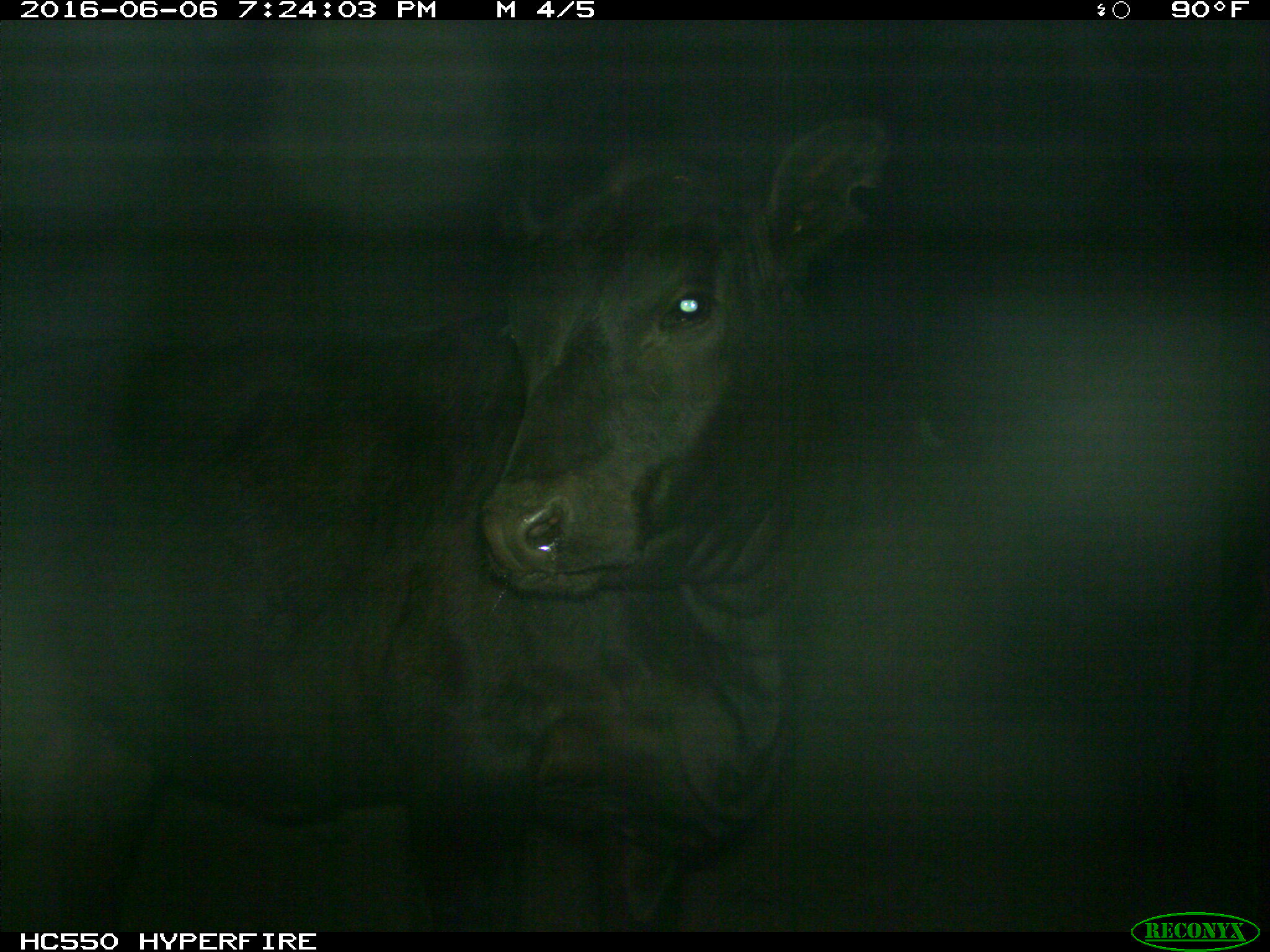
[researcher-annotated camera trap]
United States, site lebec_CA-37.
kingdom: Animalia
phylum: Chordata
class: Mammalia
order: Artiodactyla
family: Bovidae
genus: Bos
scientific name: Bos taurus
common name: domestic cow